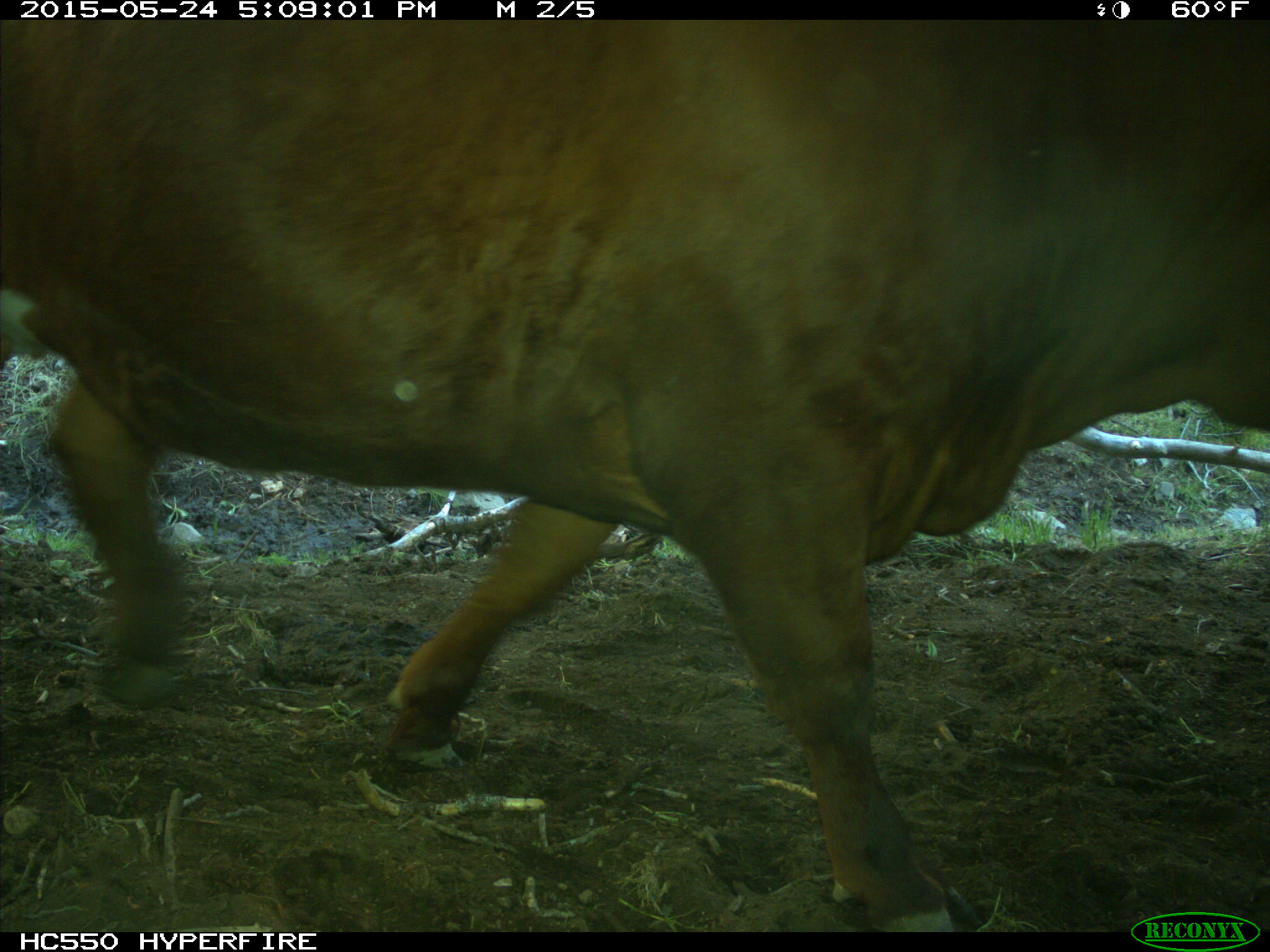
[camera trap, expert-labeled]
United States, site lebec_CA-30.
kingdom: Animalia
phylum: Chordata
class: Mammalia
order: Artiodactyla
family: Bovidae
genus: Bos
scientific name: Bos taurus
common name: domestic cow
Bos taurus (domestic cow).